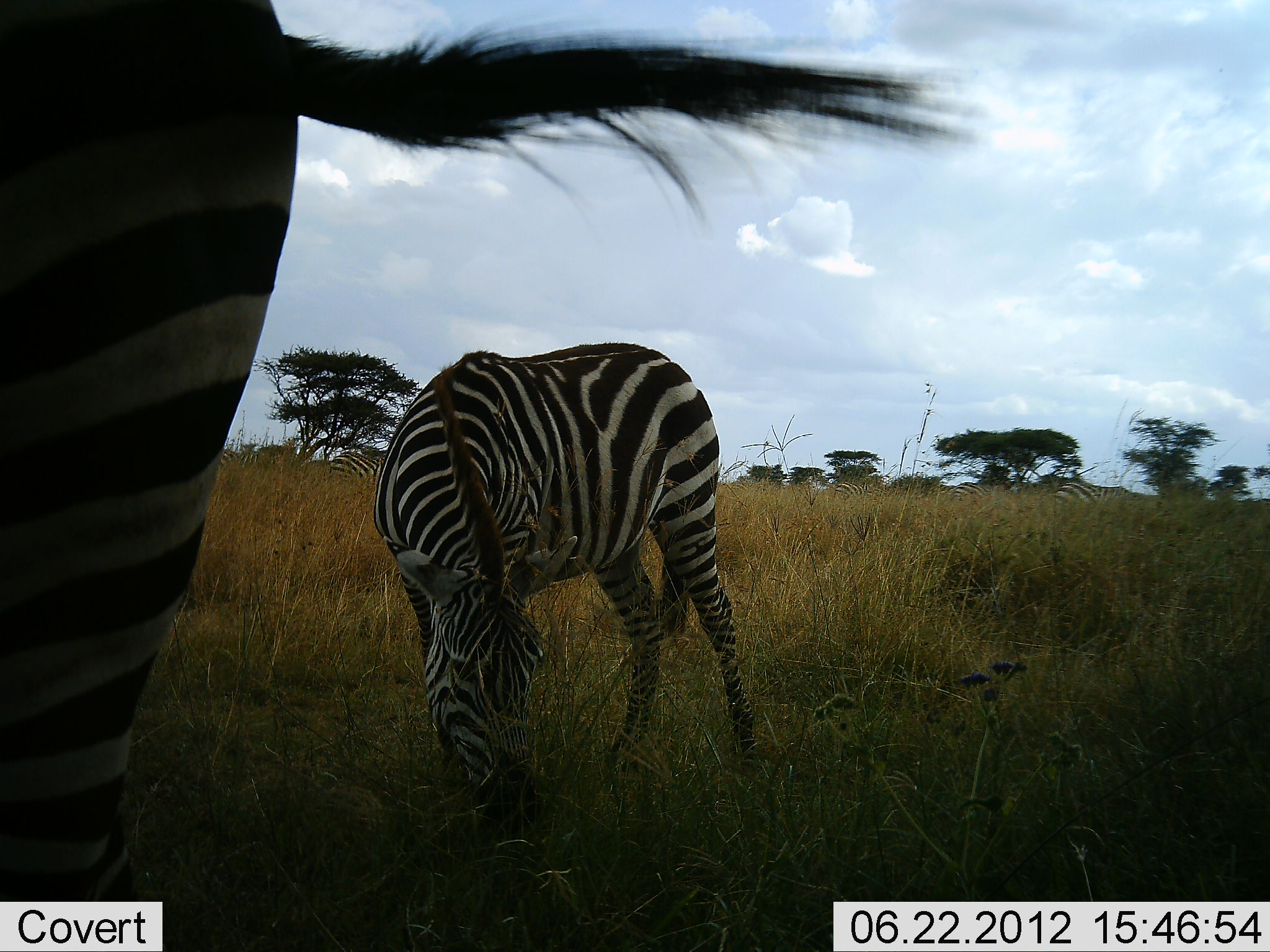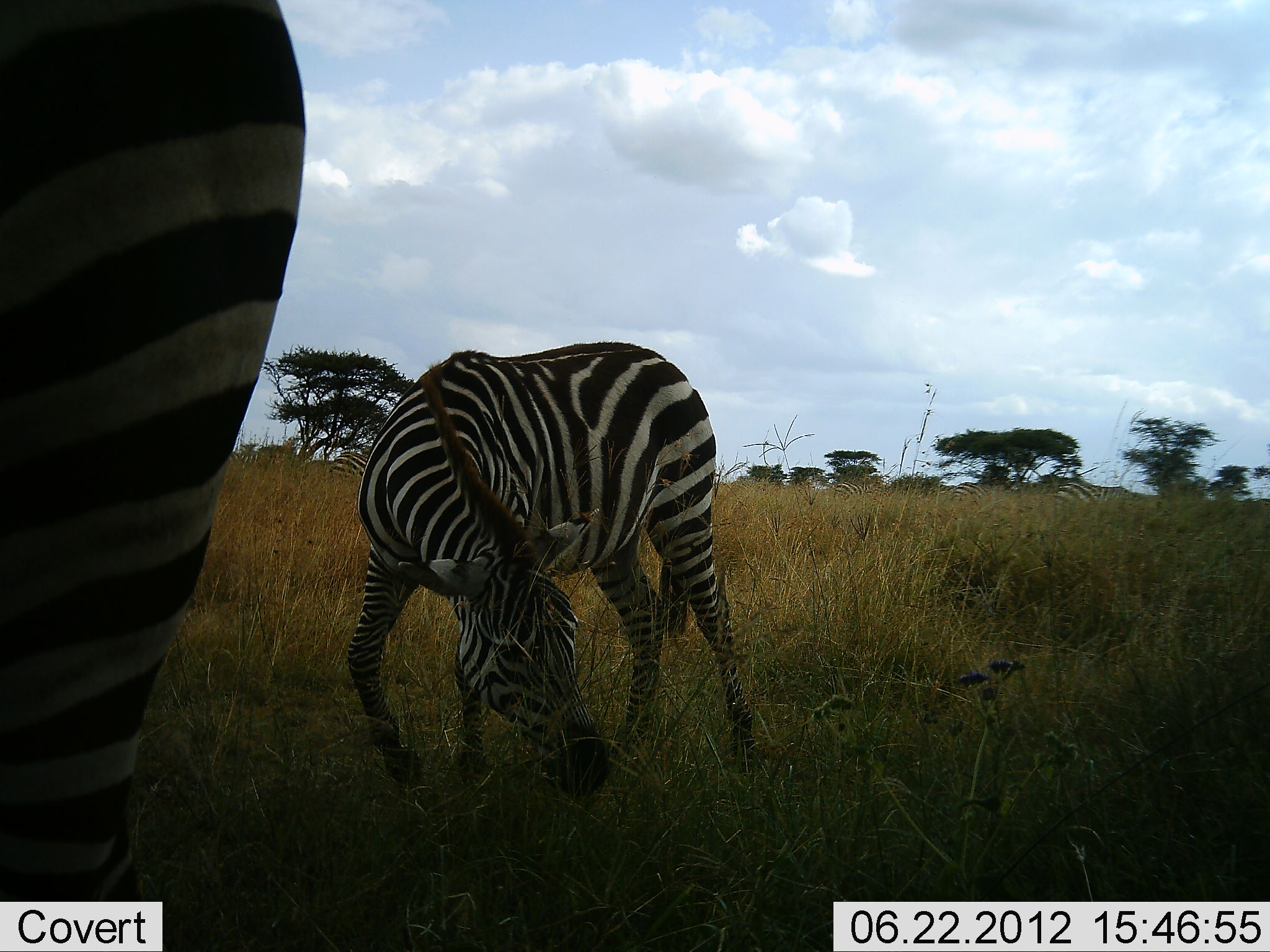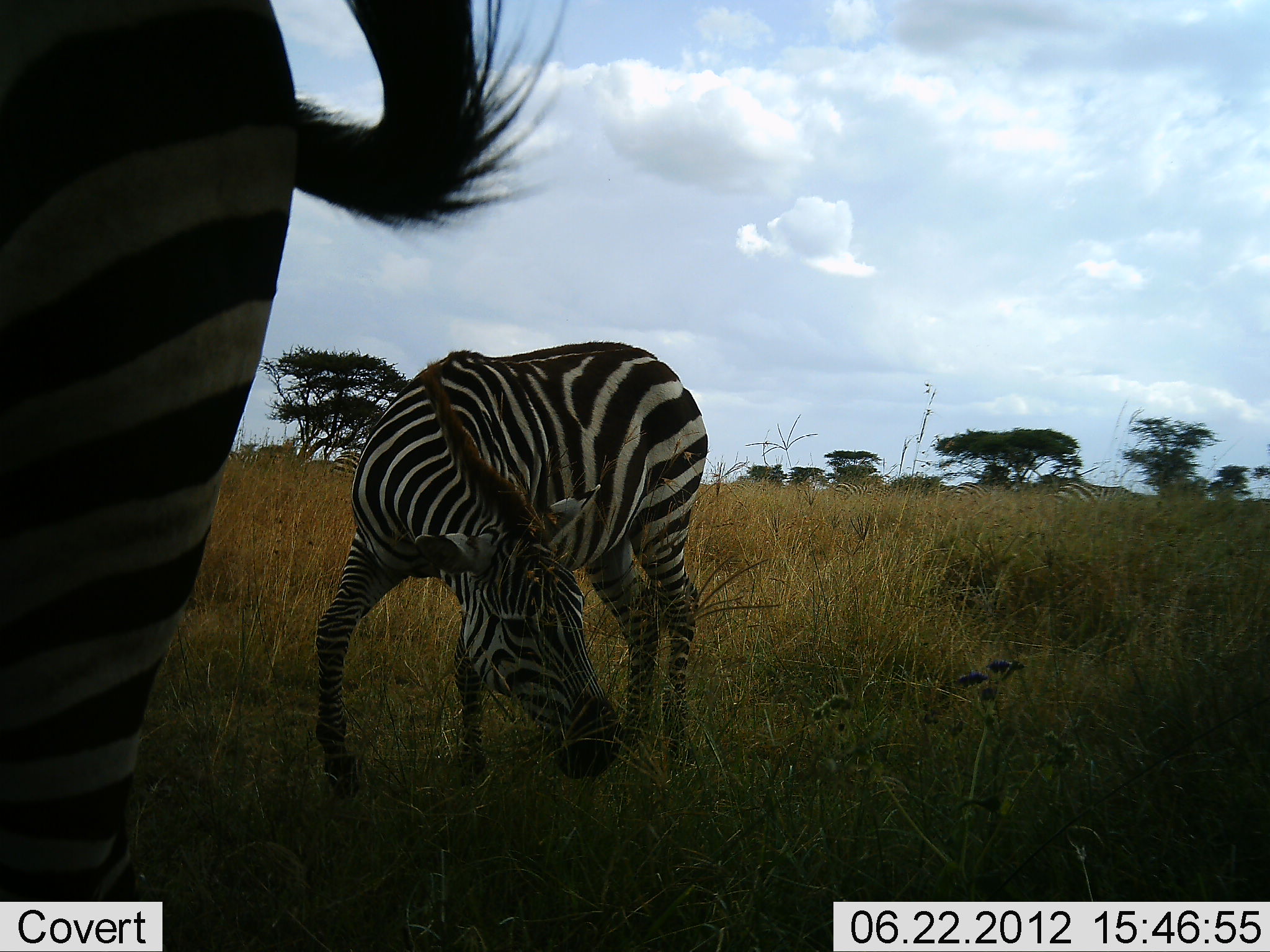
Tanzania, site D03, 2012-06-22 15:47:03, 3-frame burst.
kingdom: Animalia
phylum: Chordata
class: Mammalia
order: Perissodactyla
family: Equidae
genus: Equus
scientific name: Equus quagga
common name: plains zebra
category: zebra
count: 2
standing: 60%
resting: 0%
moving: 0%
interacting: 0%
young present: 0%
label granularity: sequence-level